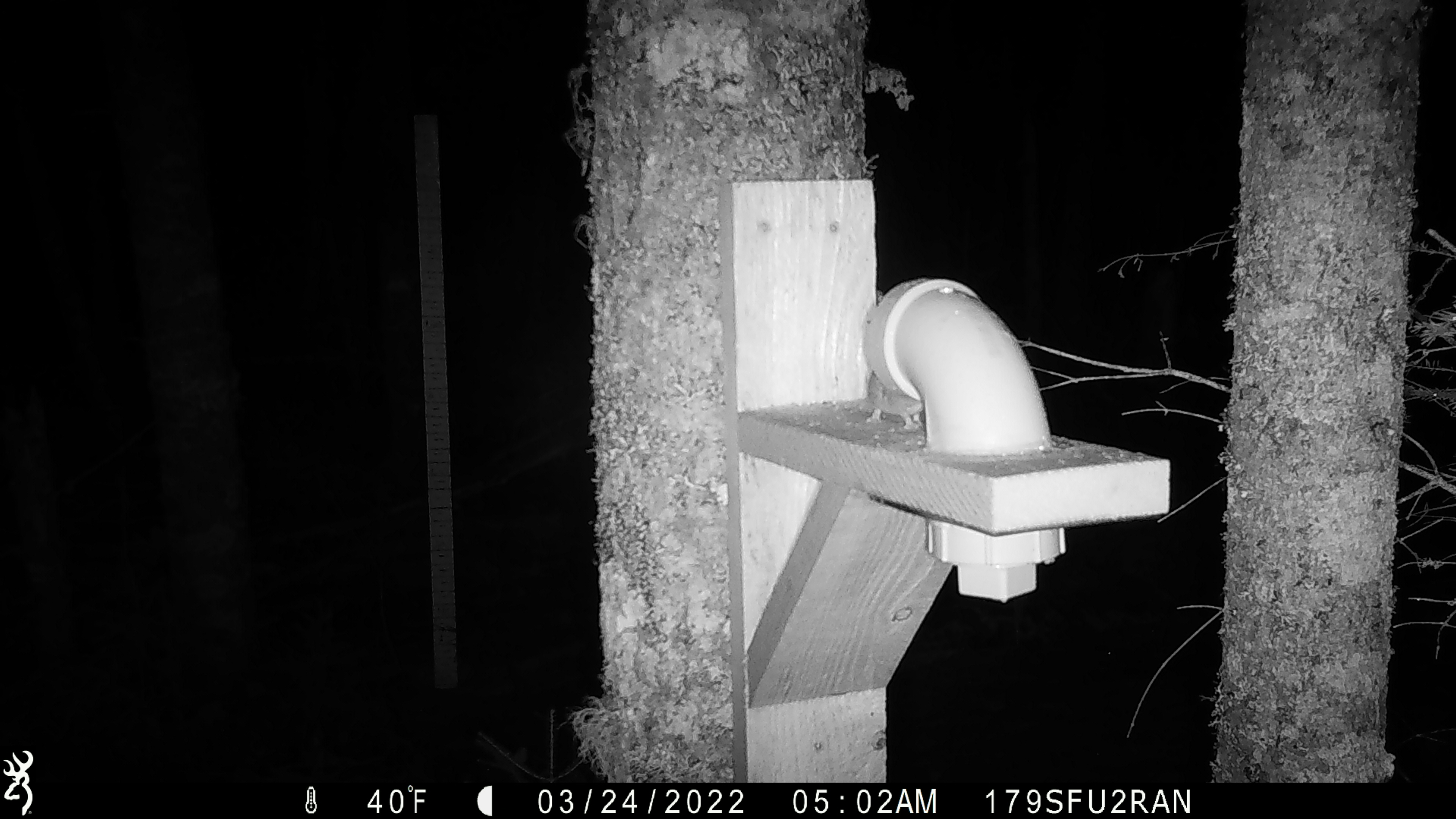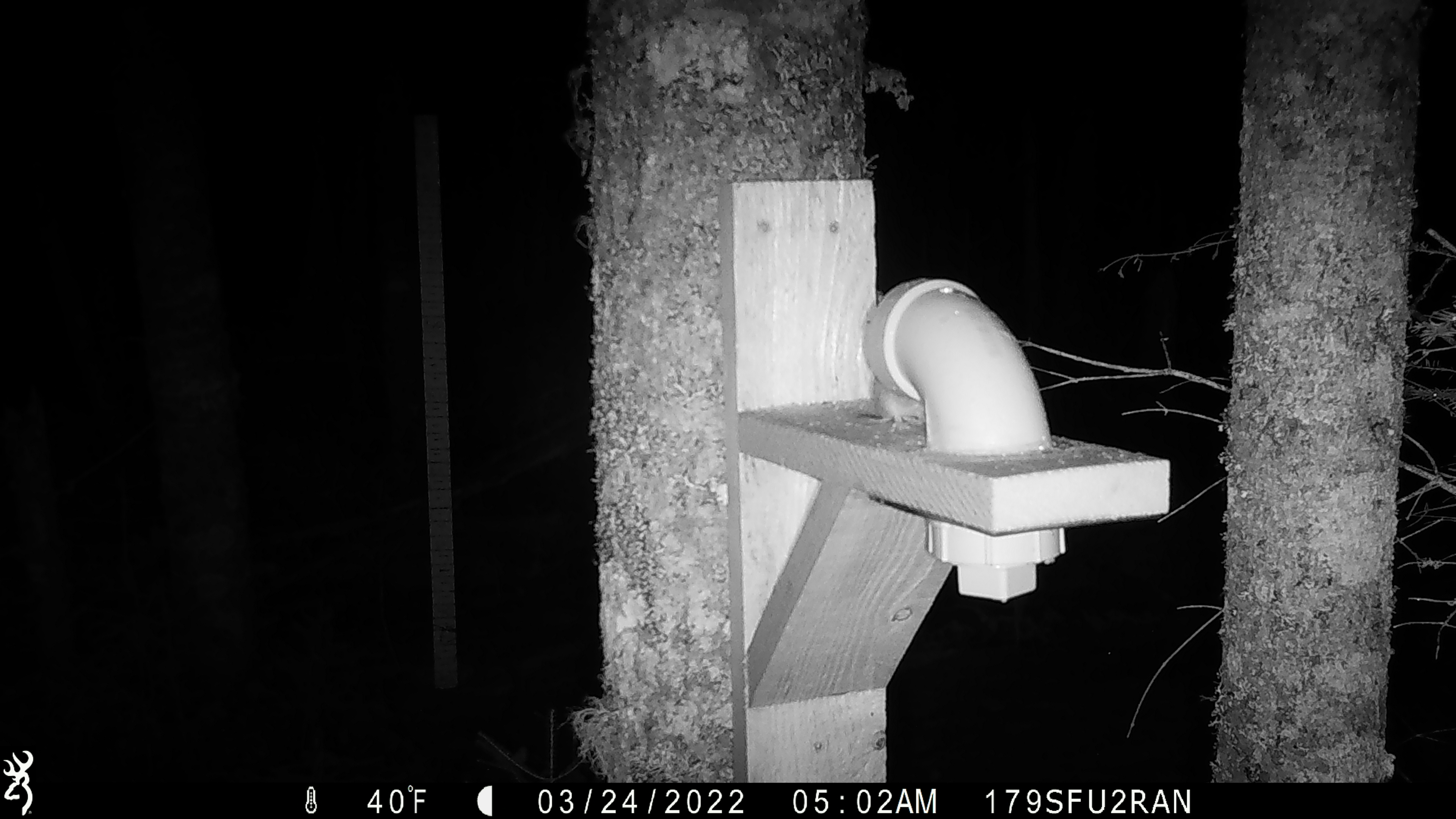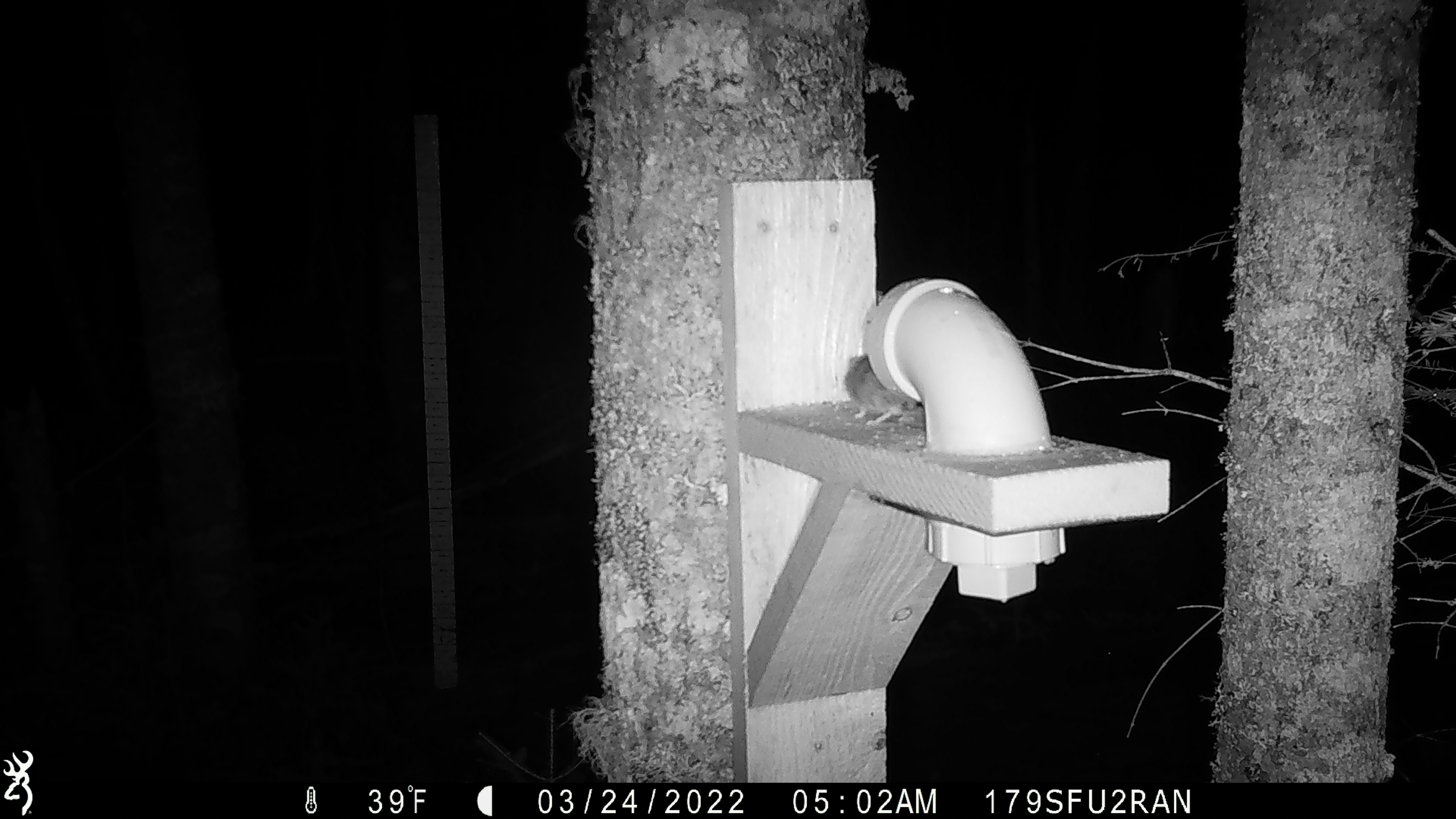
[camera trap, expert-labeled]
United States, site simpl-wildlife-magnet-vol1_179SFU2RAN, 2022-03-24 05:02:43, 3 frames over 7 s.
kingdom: Animalia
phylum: Chordata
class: Mammalia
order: Rodentia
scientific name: Rodentia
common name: mouse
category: mouse sp.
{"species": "mouse sp. (mouse) (Rodentia)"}